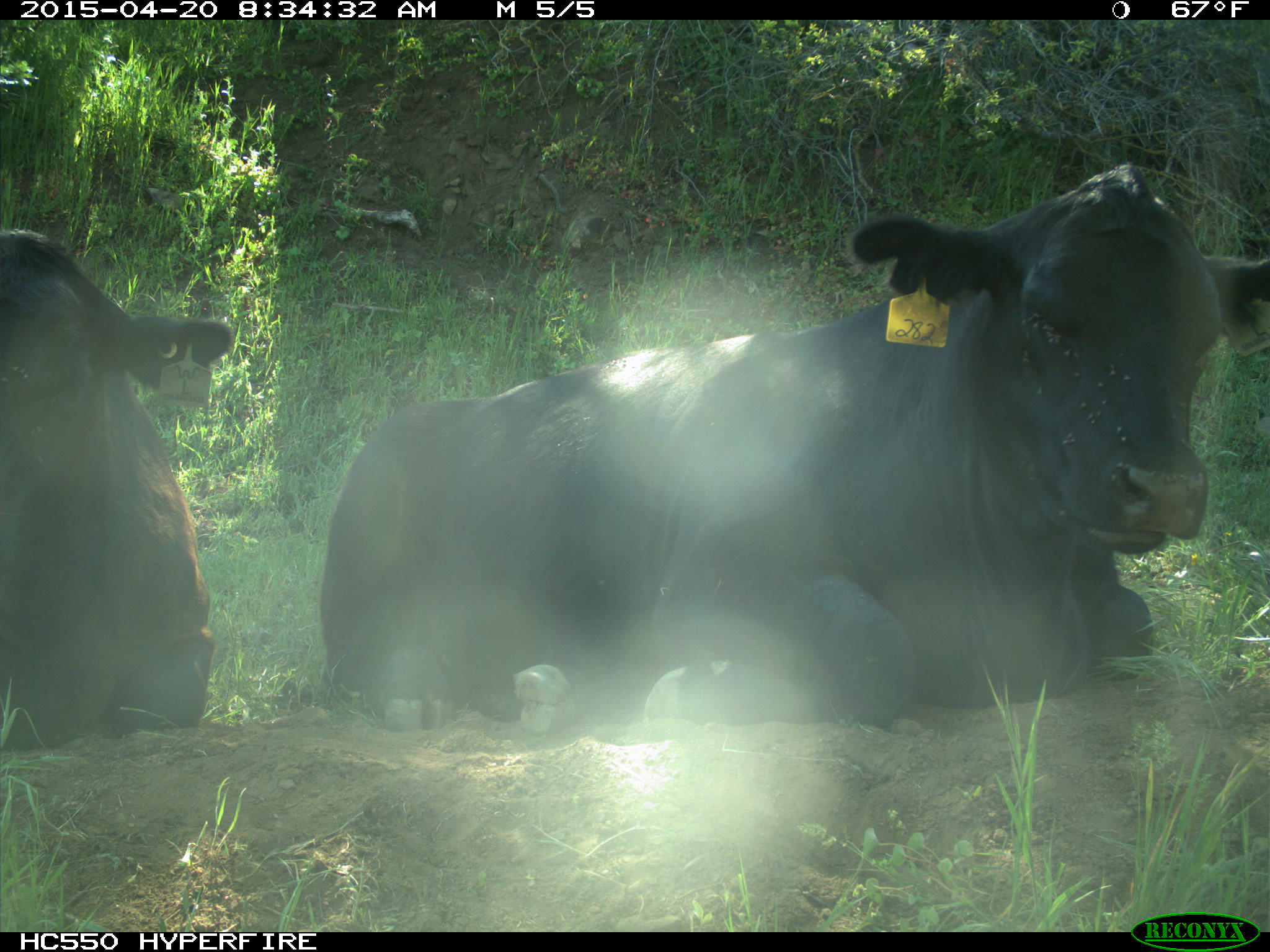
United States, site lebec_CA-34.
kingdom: Animalia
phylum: Chordata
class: Mammalia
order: Artiodactyla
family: Bovidae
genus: Bos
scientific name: Bos taurus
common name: domestic cow